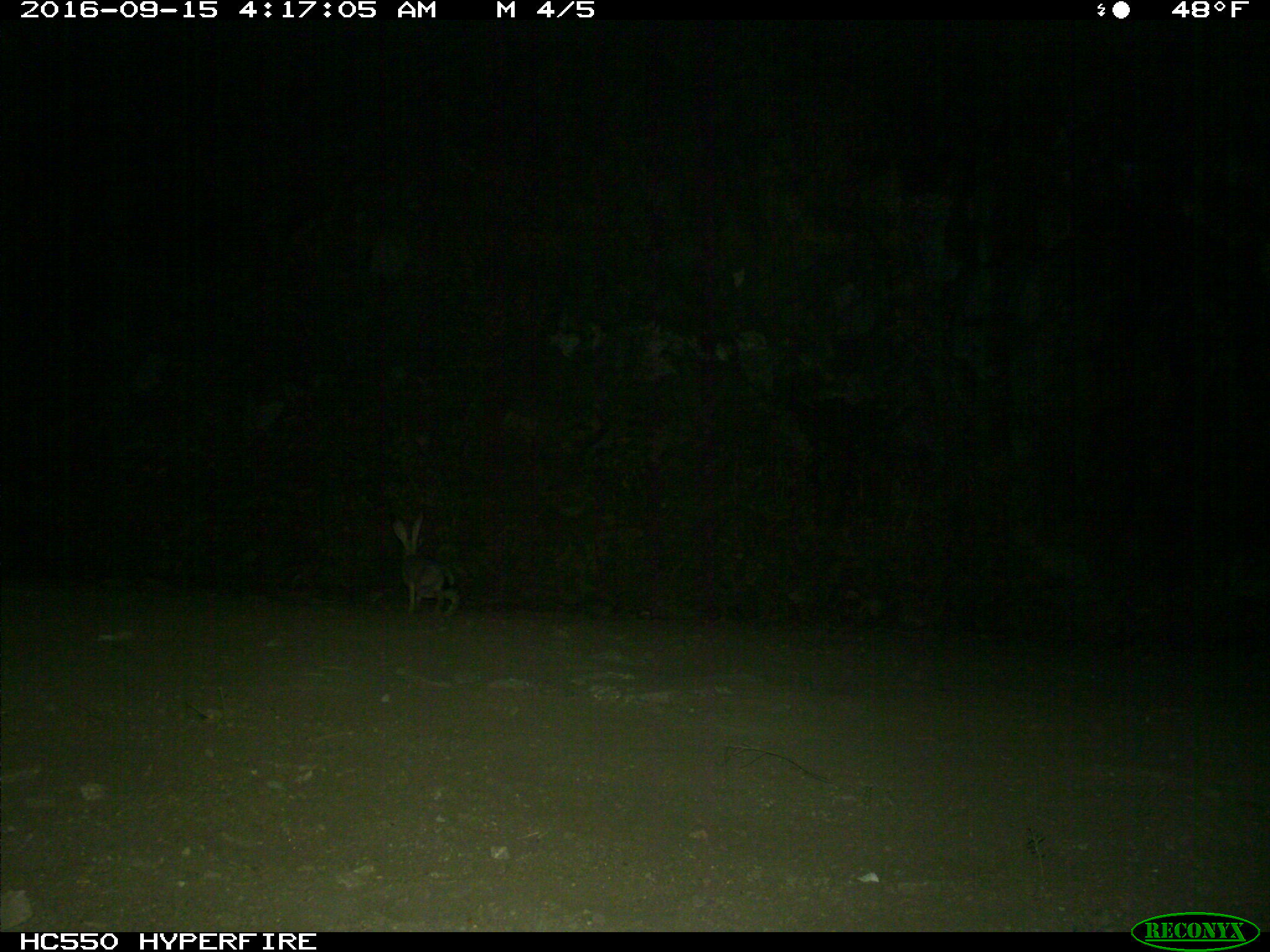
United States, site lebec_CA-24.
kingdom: Animalia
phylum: Chordata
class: Mammalia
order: Lagomorpha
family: Leporidae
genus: Lepus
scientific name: Lepus californicus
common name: black-tailed jackrabbit